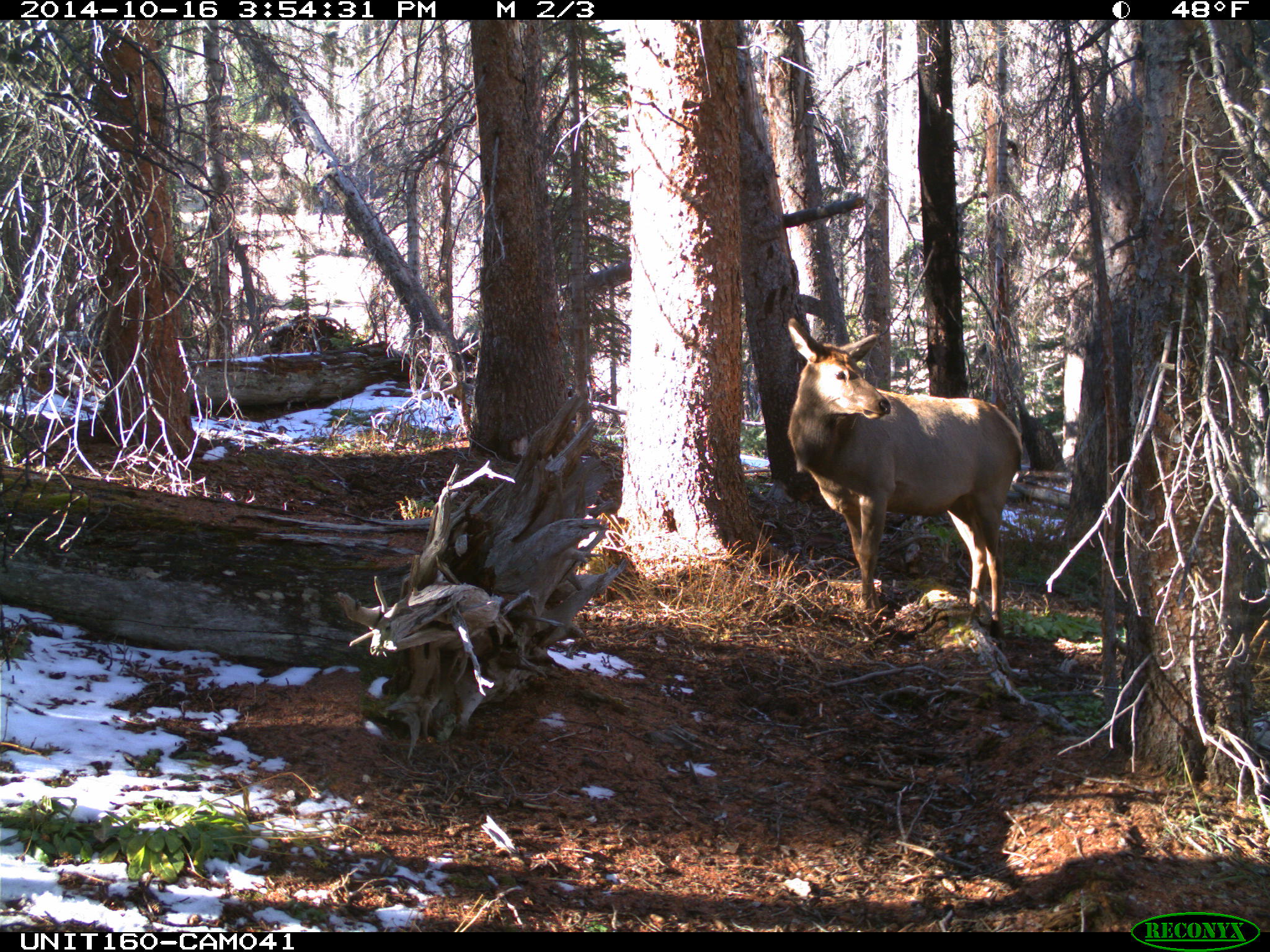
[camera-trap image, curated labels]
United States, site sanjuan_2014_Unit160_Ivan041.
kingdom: Animalia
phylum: Chordata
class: Mammalia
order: Artiodactyla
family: Cervidae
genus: Cervus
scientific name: Cervus elaphus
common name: red deer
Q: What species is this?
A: Cervus elaphus (red deer).